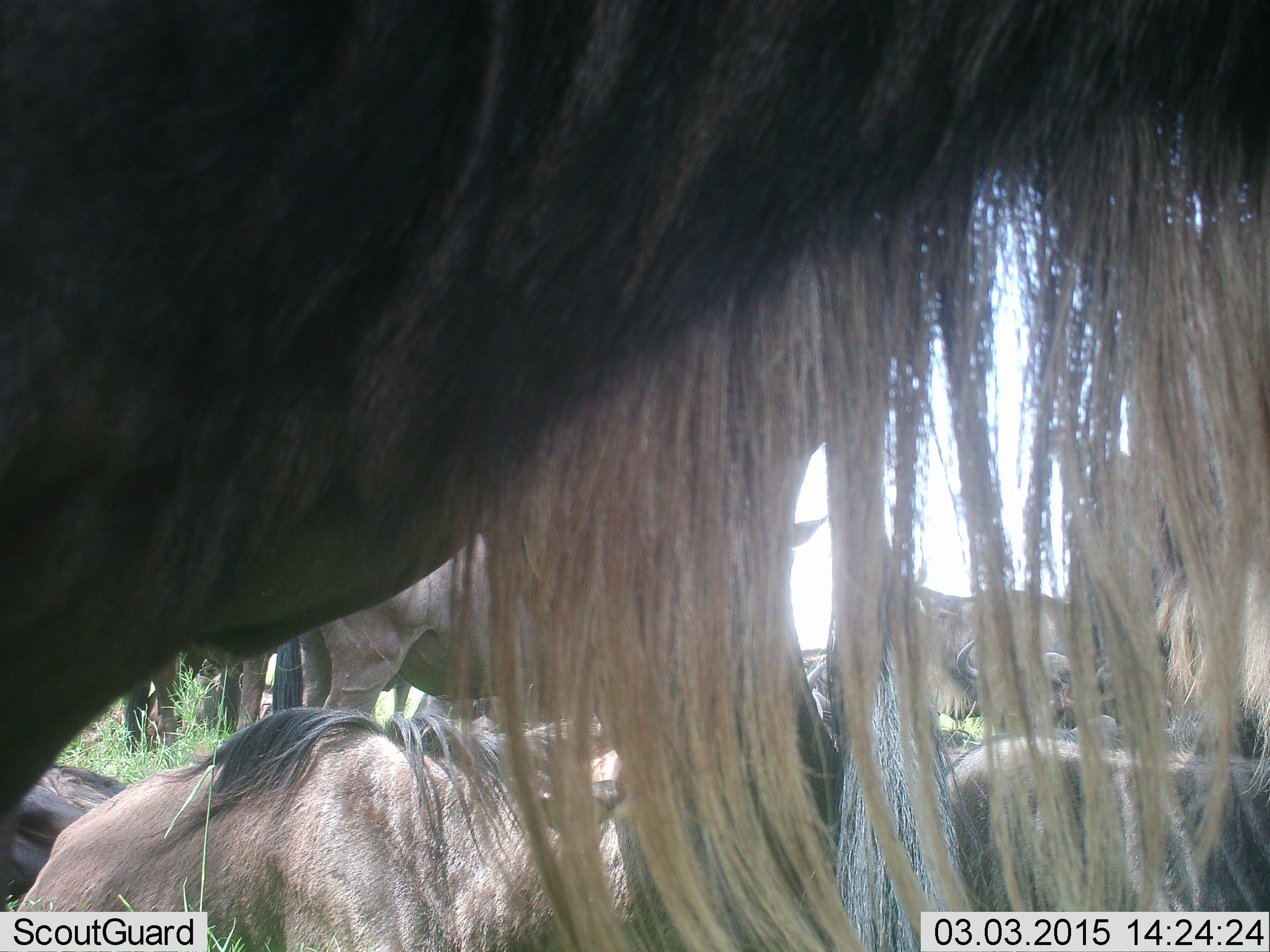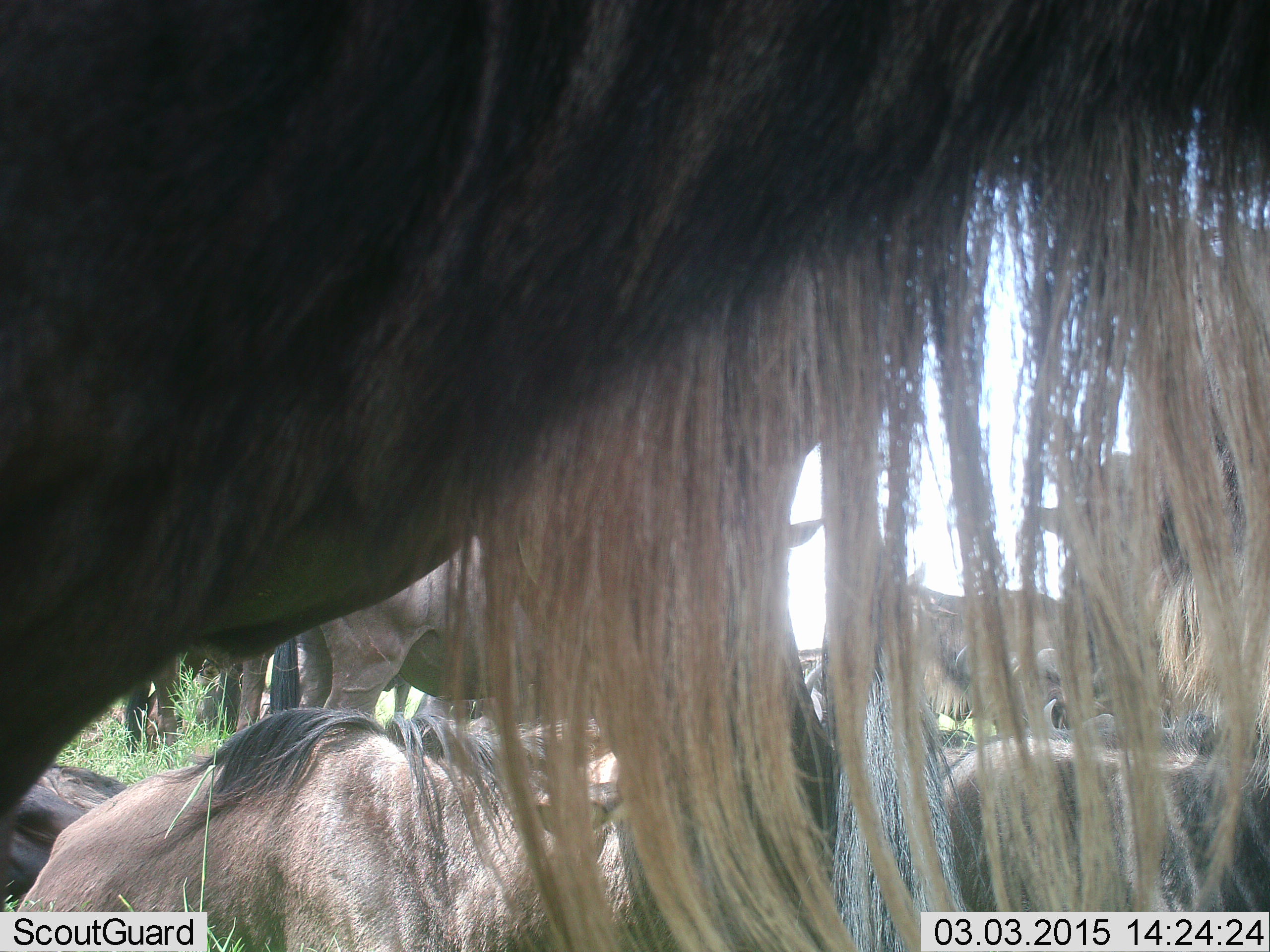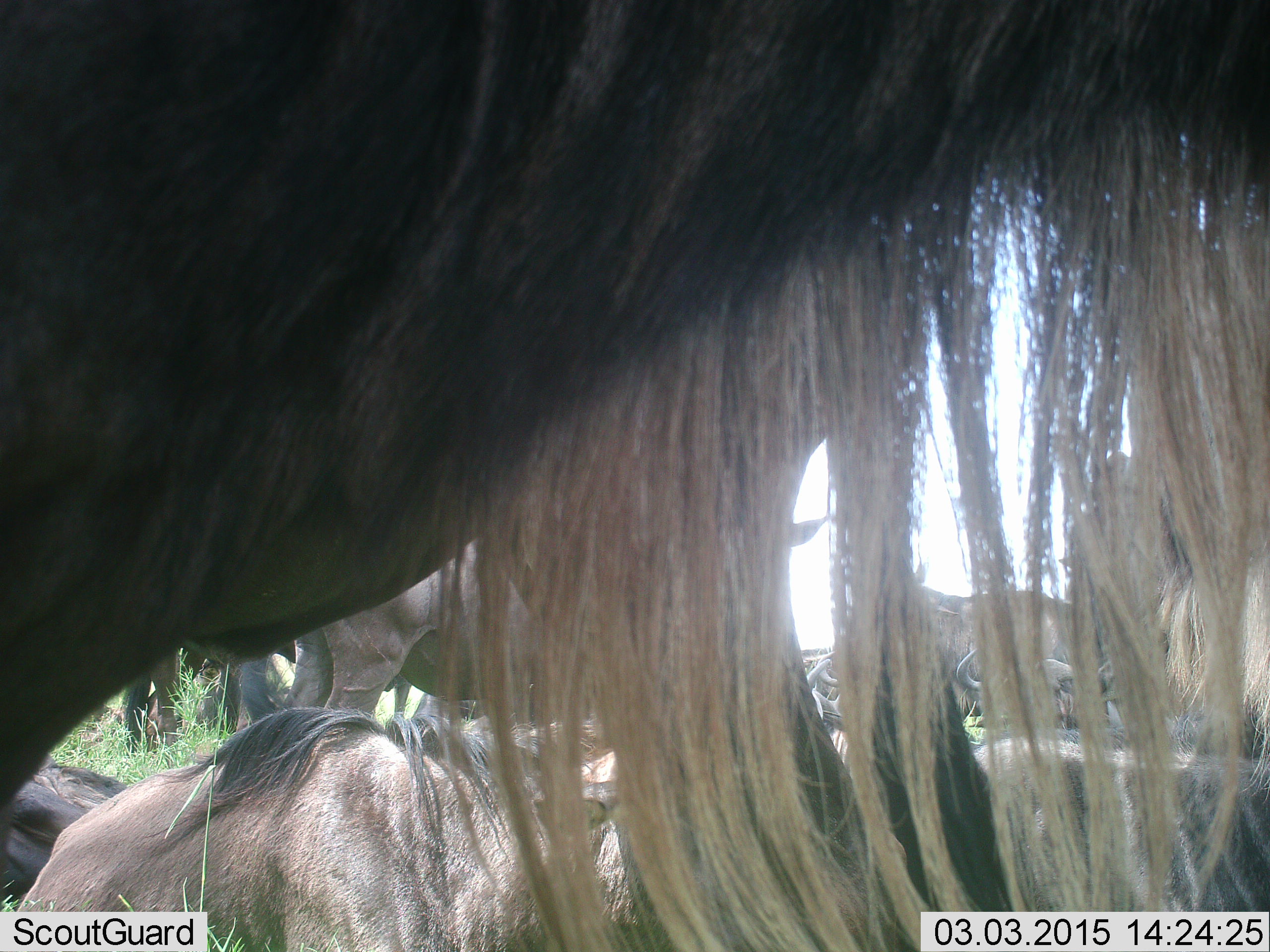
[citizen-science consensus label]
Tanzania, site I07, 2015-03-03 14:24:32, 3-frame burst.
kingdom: Animalia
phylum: Chordata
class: Mammalia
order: Artiodactyla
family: Bovidae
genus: Connochaetes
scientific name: Connochaetes taurinus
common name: blue wildebeest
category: wildebeest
Wildebeest (blue wildebeest) (Connochaetes taurinus), count 8. Behavior (volunteer vote fractions): standing 80%, resting 70%, moving 0%, interacting 0%. Young present (vote fraction): 0%. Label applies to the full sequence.